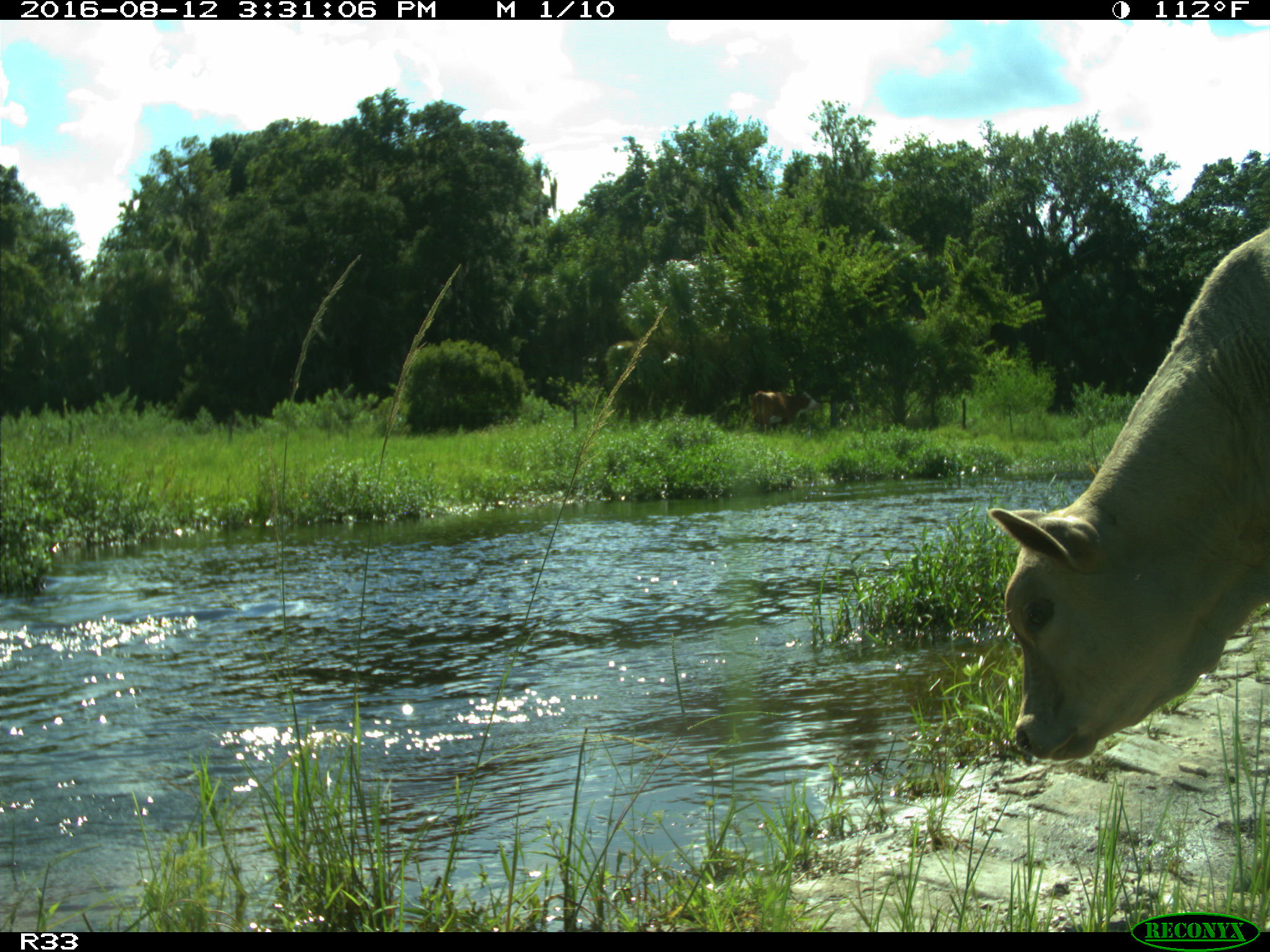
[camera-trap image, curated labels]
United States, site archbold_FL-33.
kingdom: Animalia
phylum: Chordata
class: Mammalia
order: Artiodactyla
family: Bovidae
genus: Bos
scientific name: Bos taurus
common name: domestic cow